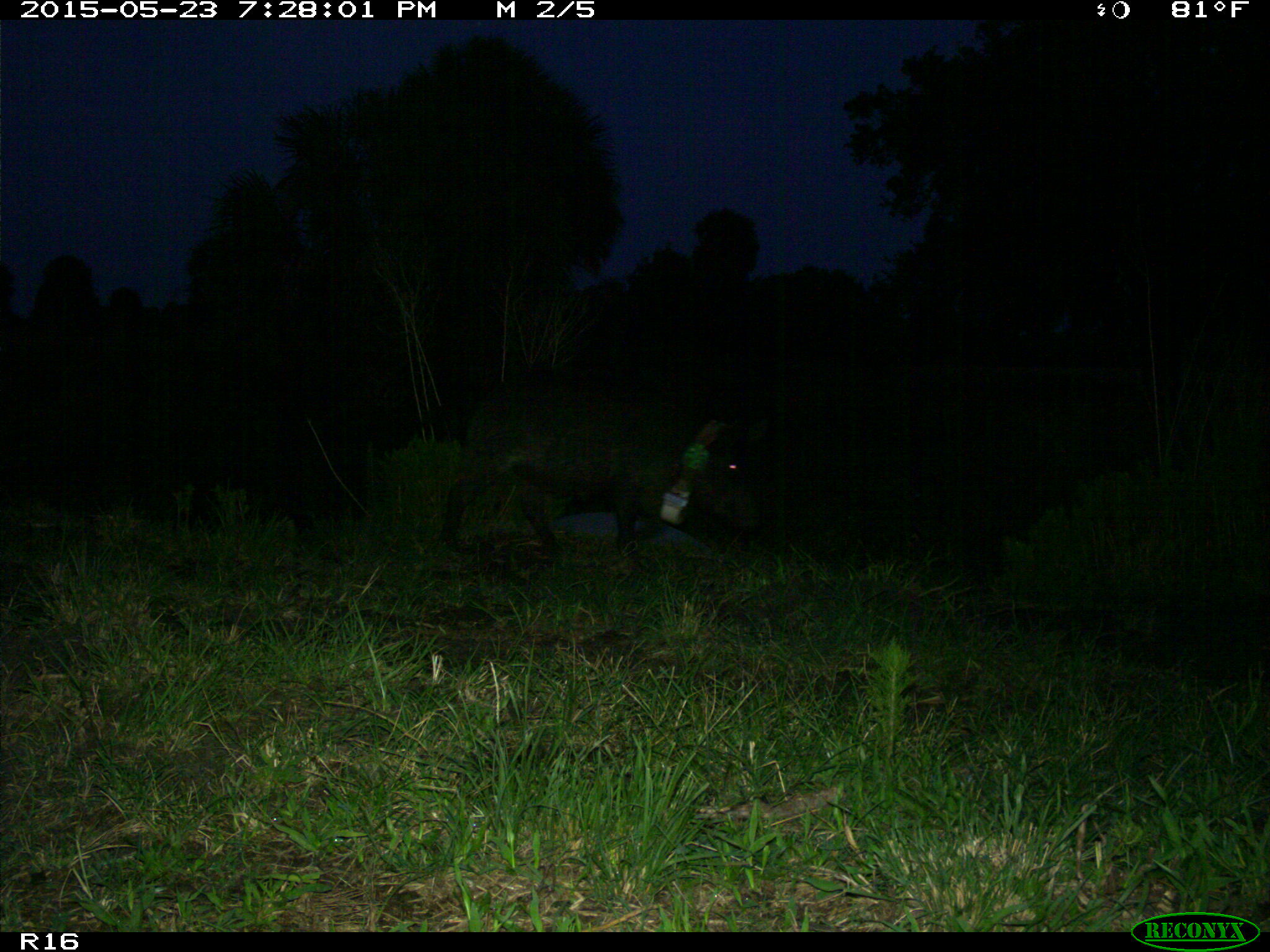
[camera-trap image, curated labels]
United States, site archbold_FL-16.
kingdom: Animalia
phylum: Chordata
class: Mammalia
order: Artiodactyla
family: Suidae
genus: Sus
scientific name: Sus scrofa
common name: wild boar